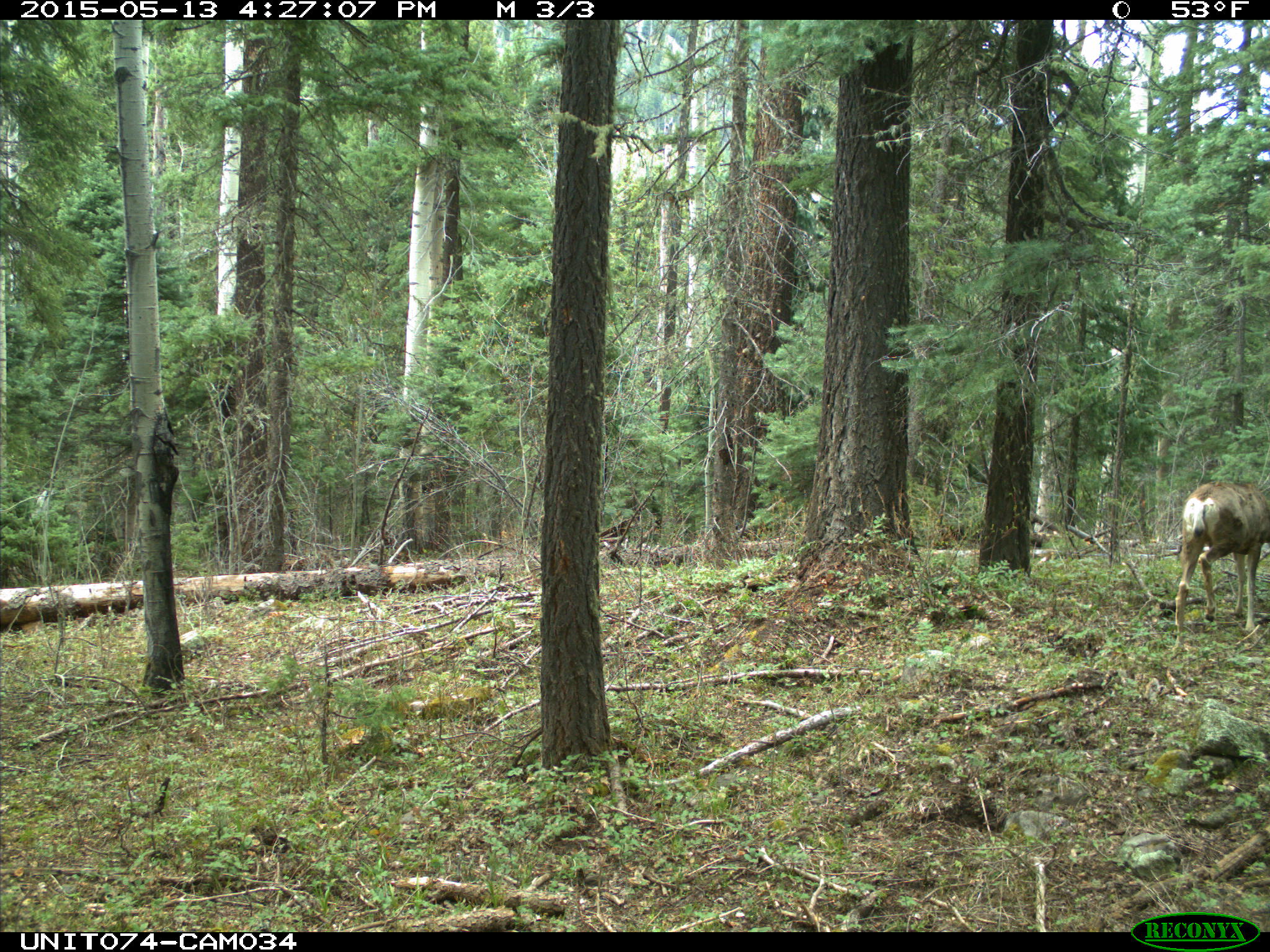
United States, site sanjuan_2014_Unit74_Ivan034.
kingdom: Animalia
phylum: Chordata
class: Mammalia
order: Artiodactyla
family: Cervidae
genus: Odocoileus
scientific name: Odocoileus hemionus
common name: mule deer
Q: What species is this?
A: Odocoileus hemionus (mule deer).